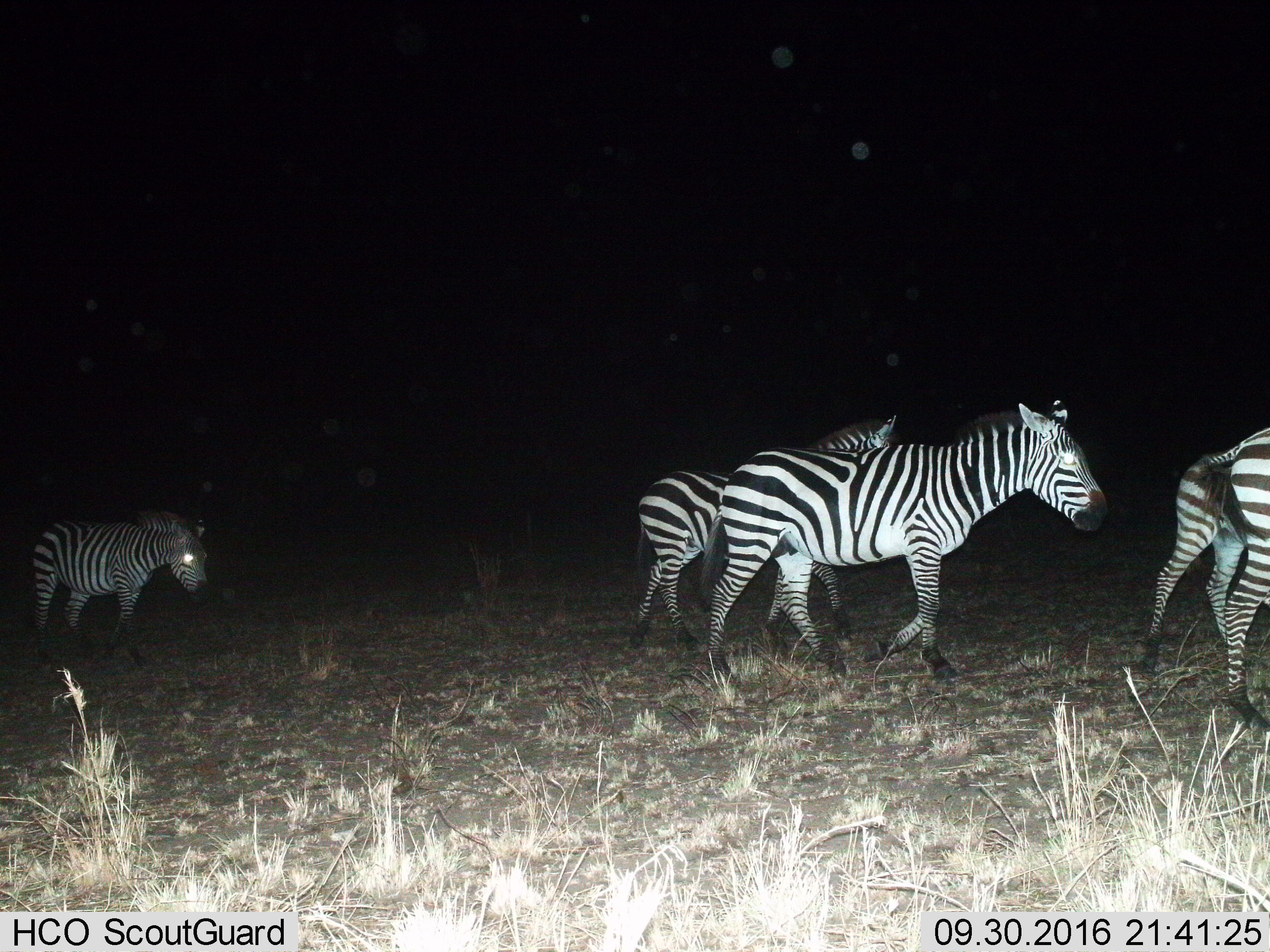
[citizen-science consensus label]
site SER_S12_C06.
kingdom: Animalia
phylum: Chordata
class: Mammalia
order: Perissodactyla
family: Equidae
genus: Equus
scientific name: Equus quagga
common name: plains zebra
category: zebraplains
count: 5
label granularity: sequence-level